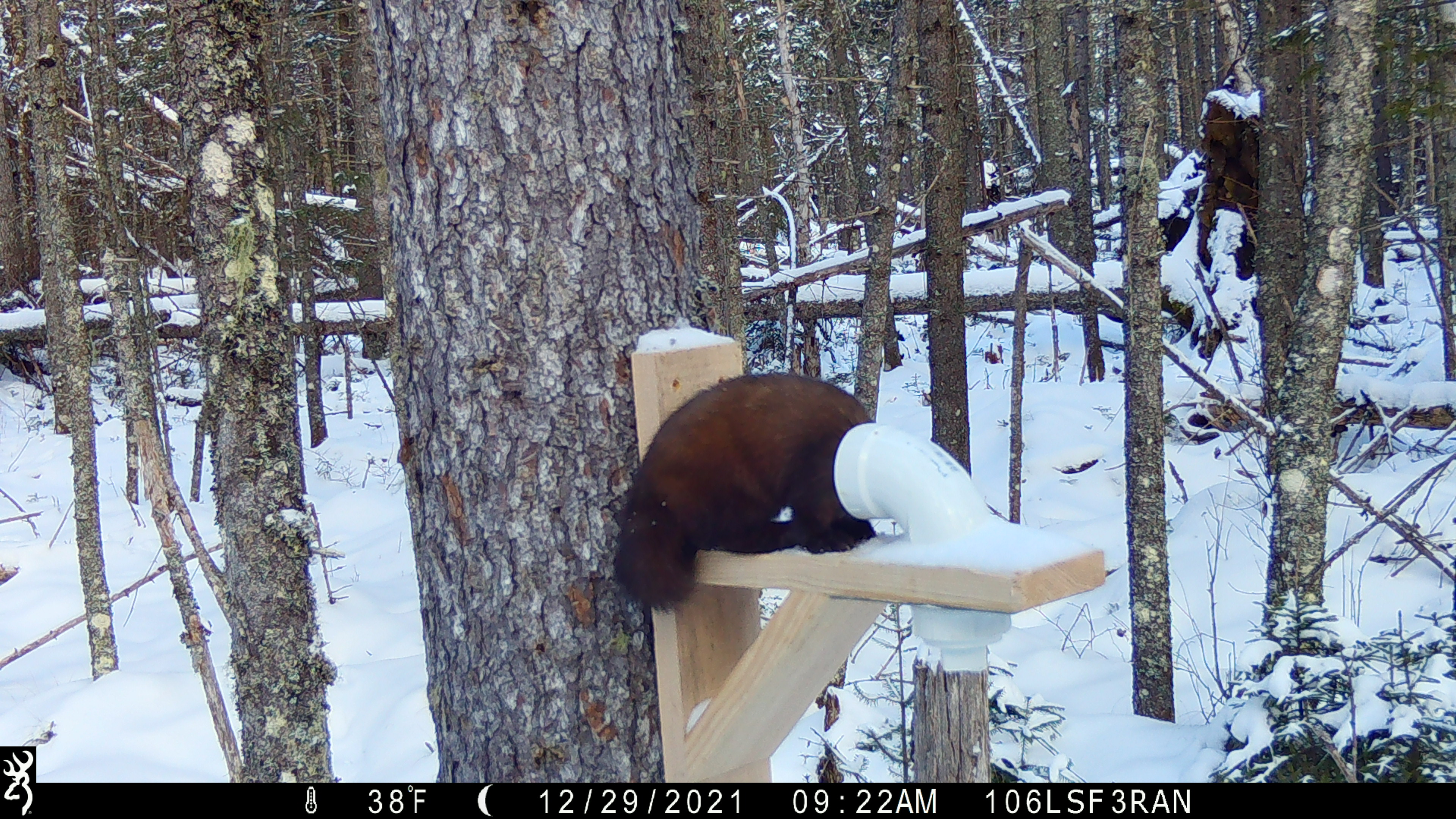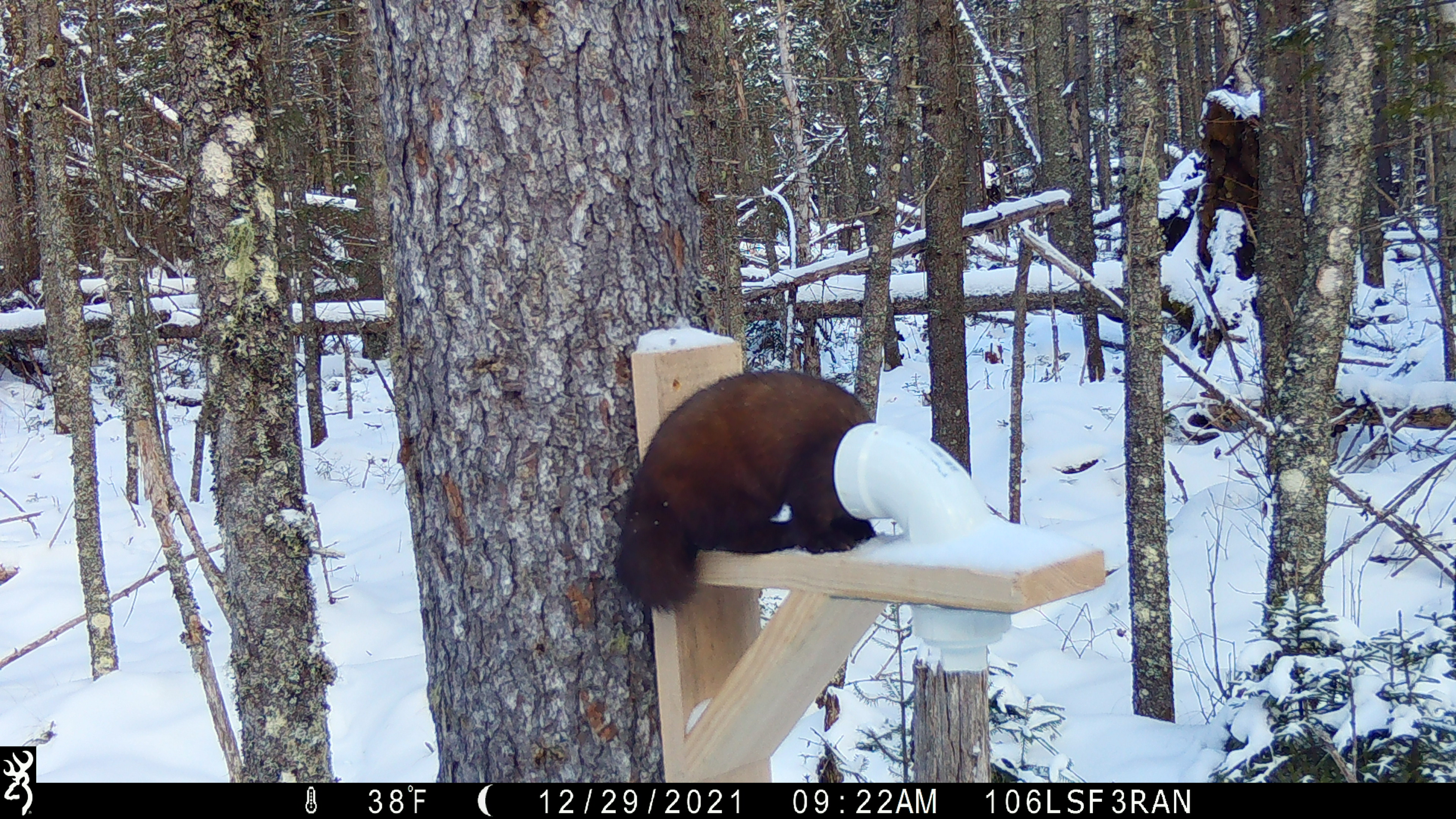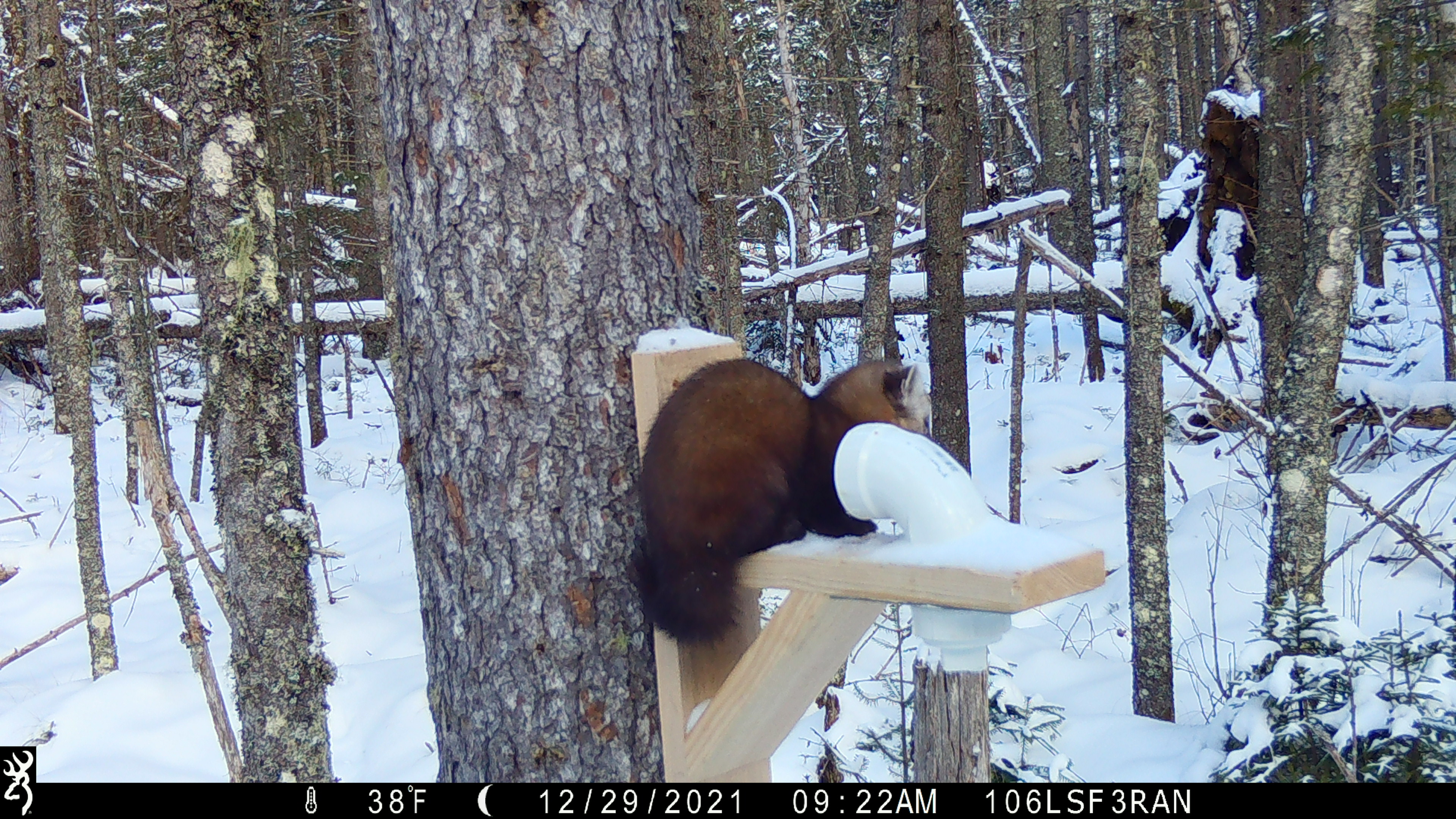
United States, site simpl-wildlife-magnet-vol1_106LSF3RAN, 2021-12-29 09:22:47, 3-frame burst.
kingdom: Animalia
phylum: Chordata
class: Mammalia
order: Carnivora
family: Mustelidae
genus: Martes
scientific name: Martes americana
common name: american marten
American marten (Martes americana).